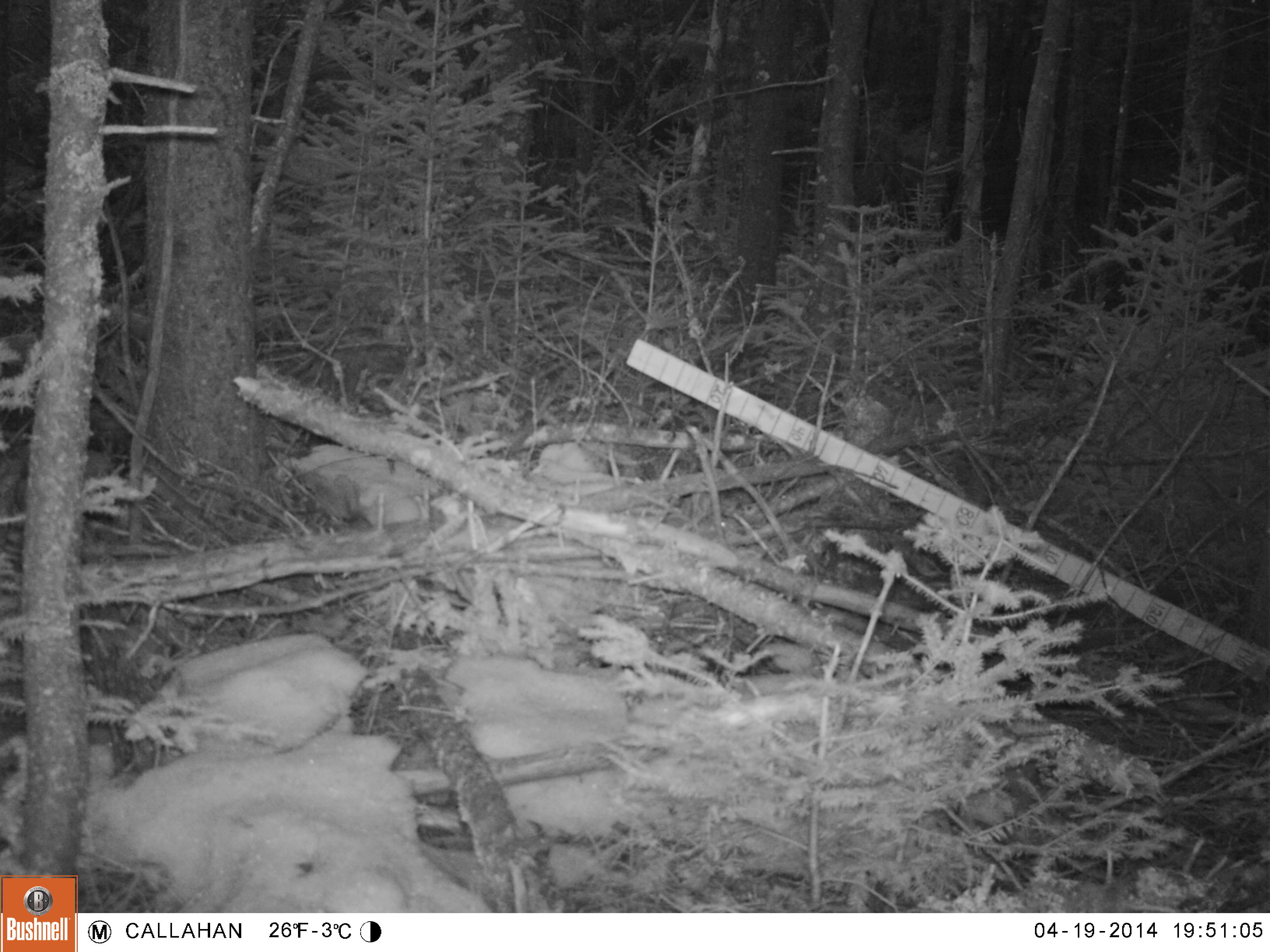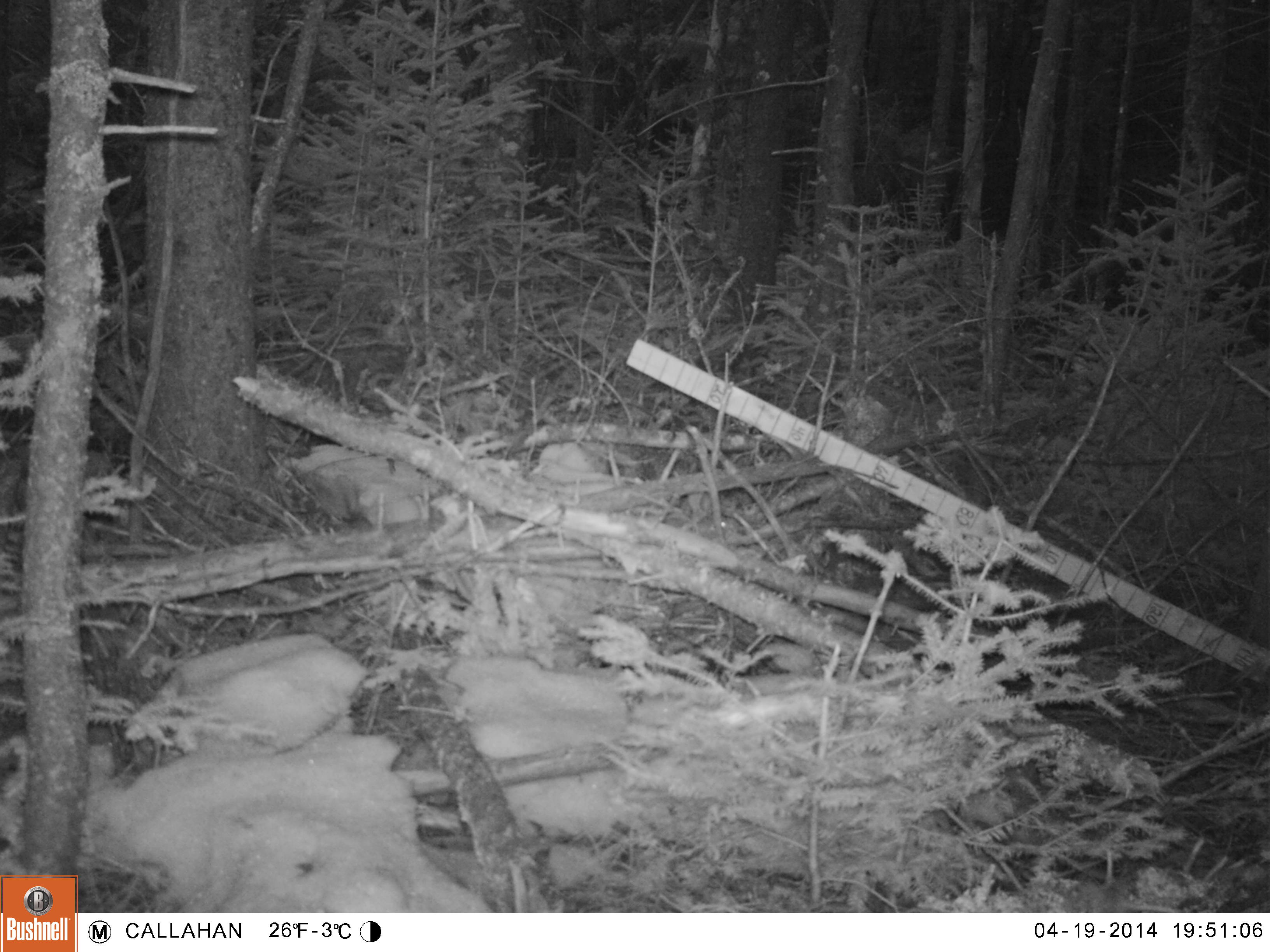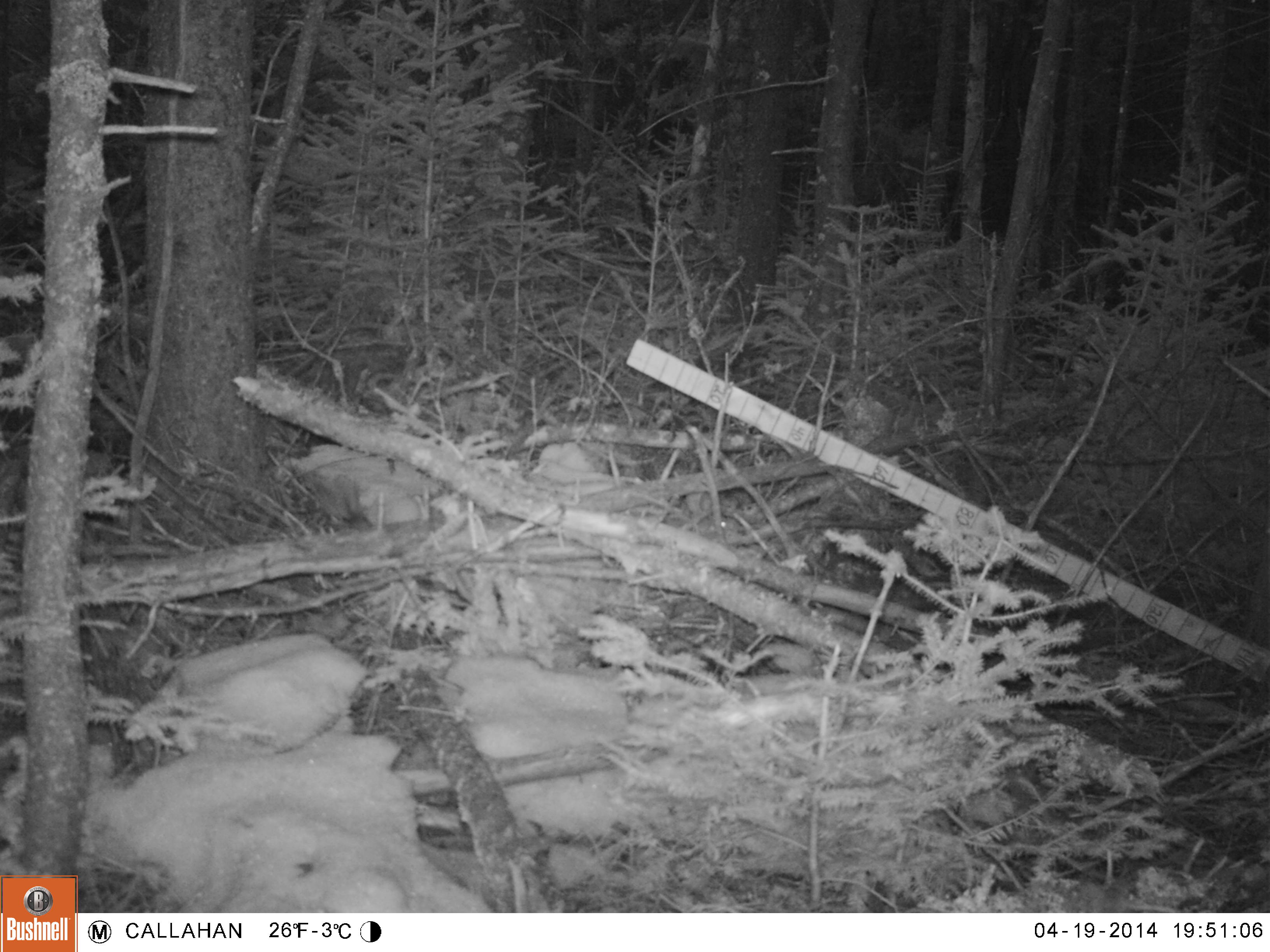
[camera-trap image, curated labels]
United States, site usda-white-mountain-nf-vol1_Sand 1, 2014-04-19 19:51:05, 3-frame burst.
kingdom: Animalia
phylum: Chordata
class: Mammalia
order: Lagomorpha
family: Leporidae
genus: Lepus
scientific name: Lepus americanus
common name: snowshoe hare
Snowshoe hare (Lepus americanus).